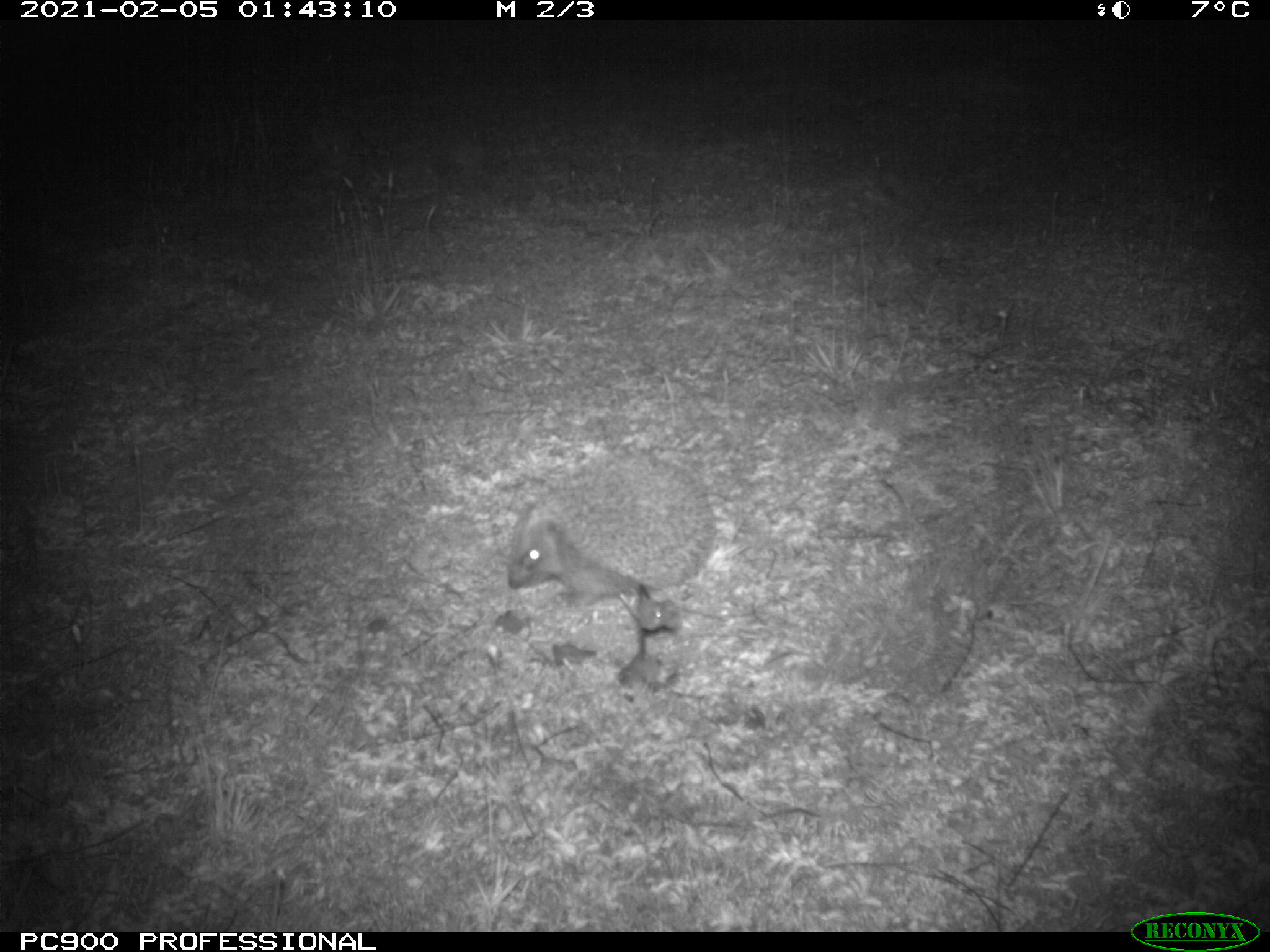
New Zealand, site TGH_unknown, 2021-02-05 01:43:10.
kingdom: Animalia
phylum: Chordata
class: Mammalia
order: Eulipotyphla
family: Erinaceidae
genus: Erinaceus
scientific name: Erinaceus europaeus europaeus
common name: european hedgehog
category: hedgehog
Hedgehog (european hedgehog) (Erinaceus europaeus europaeus).